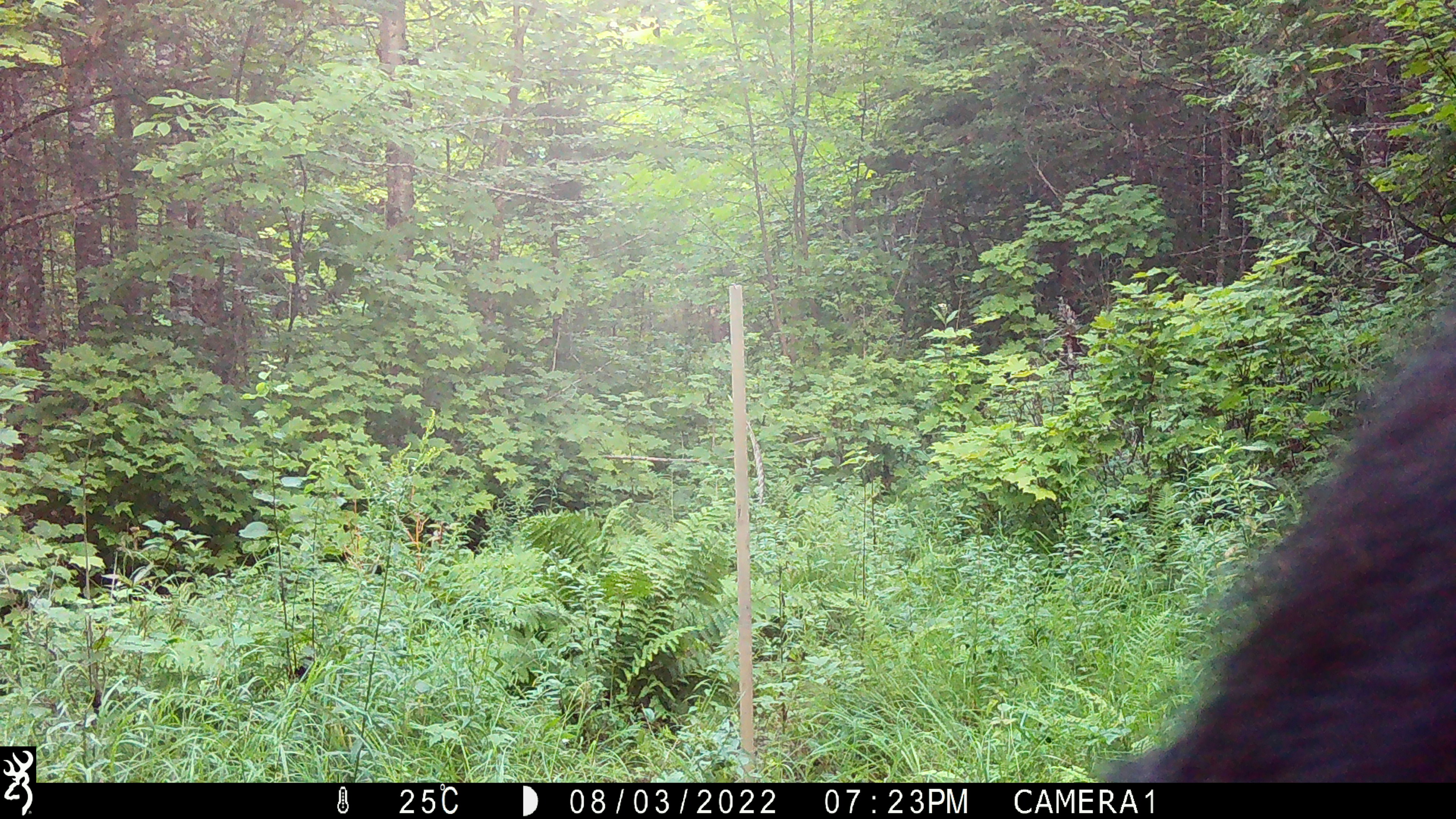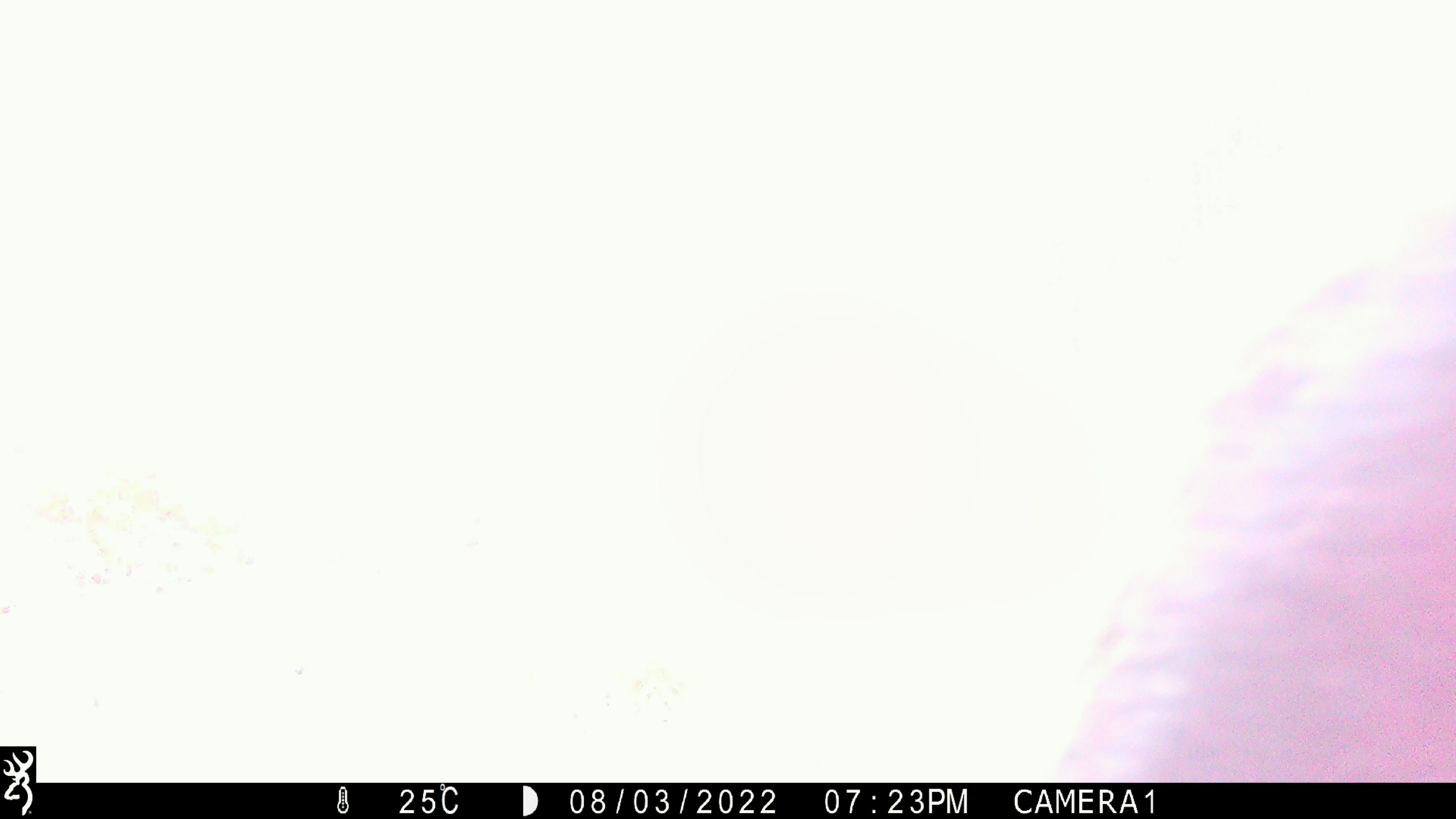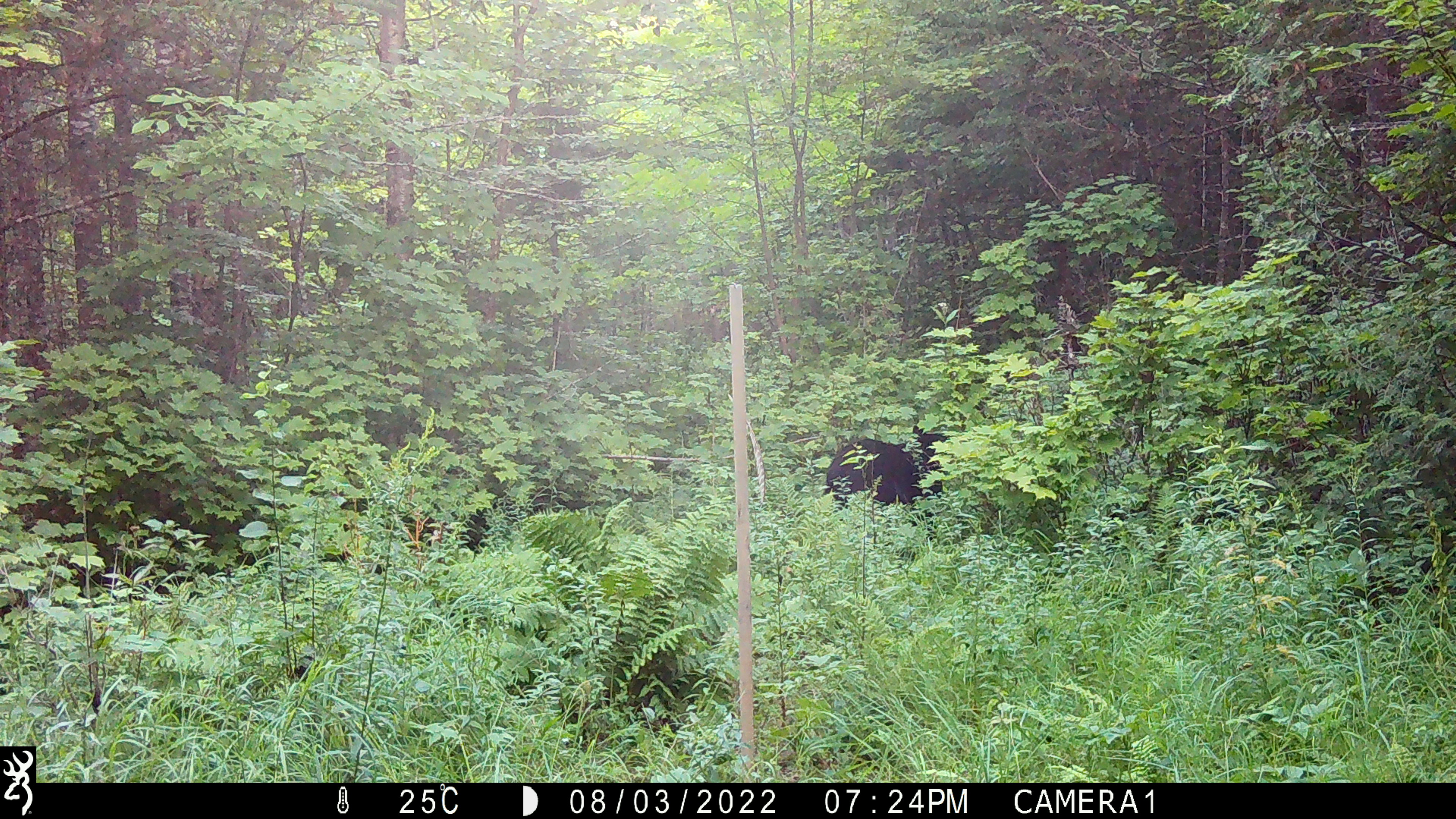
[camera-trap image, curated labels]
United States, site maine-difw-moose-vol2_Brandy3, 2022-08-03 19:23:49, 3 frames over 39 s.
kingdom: Animalia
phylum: Chordata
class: Mammalia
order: Carnivora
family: Ursidae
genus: Ursus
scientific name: Ursus americanus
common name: black bear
Black bear (Ursus americanus).